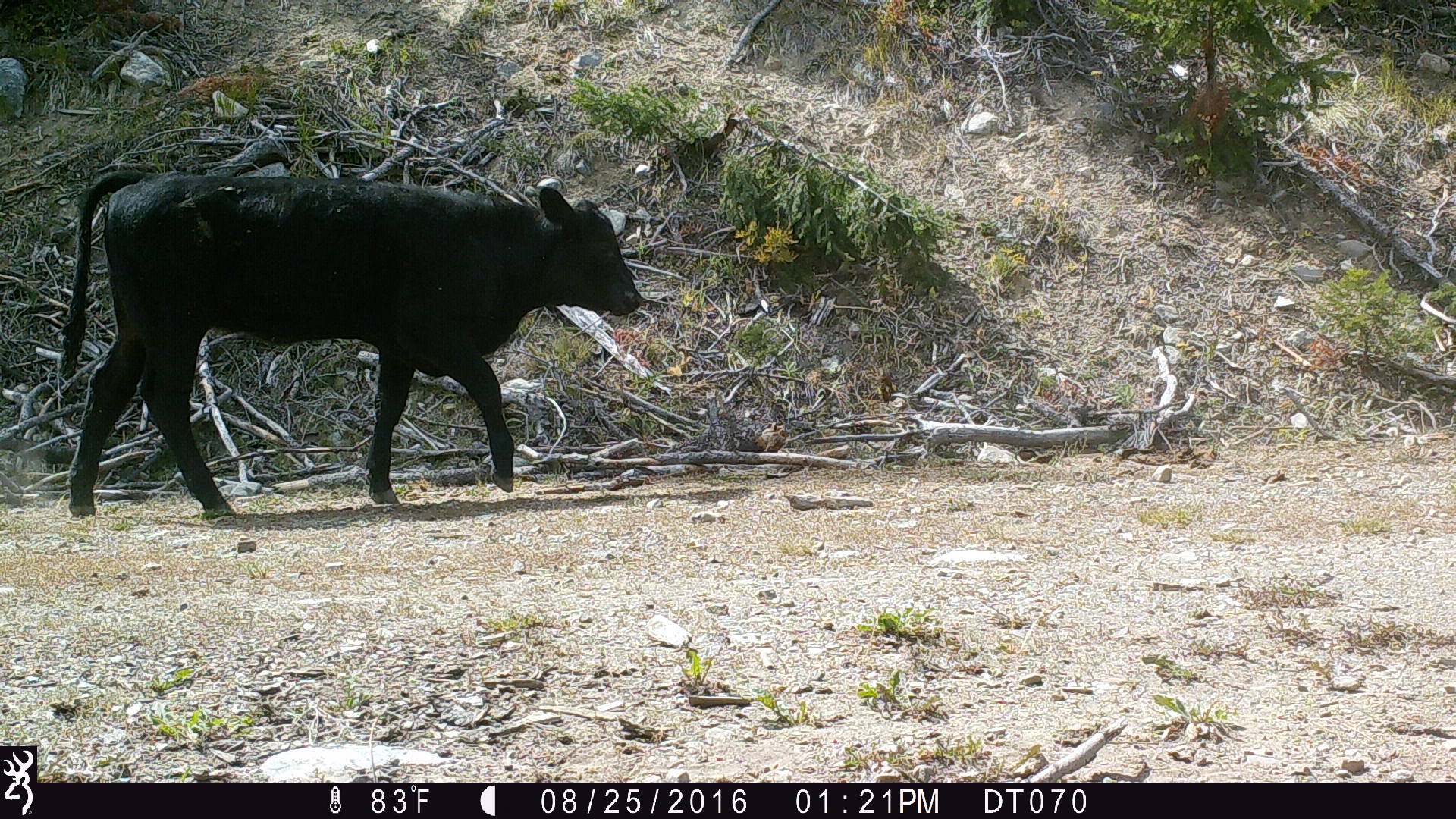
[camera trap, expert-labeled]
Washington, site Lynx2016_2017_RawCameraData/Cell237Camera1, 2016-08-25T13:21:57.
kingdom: Animalia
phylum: Chordata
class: Mammalia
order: Artiodactyla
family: Bovidae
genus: Bos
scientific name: Bos taurus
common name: domestic cattle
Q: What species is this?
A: Domestic cattle (Bos taurus).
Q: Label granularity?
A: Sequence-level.